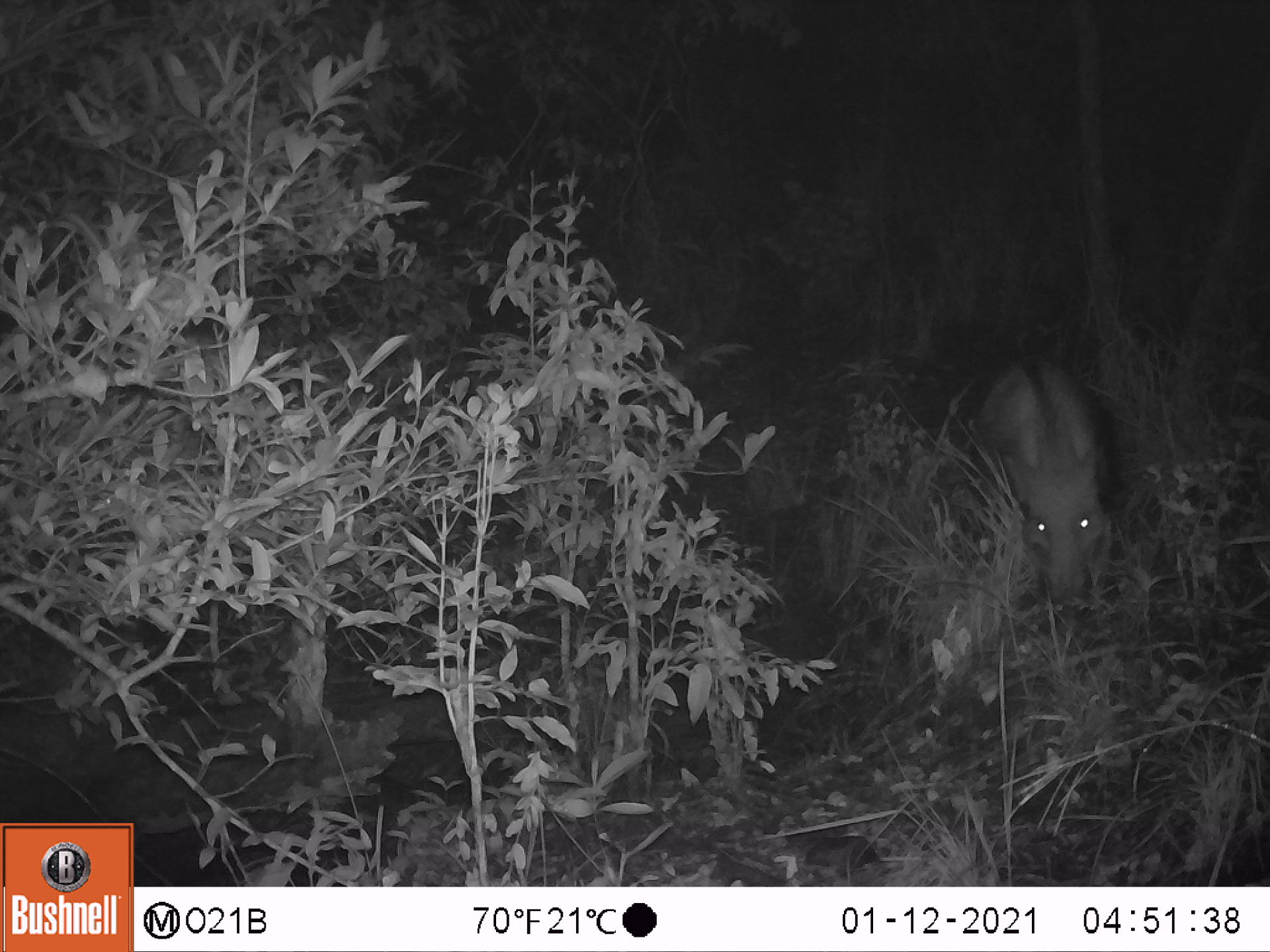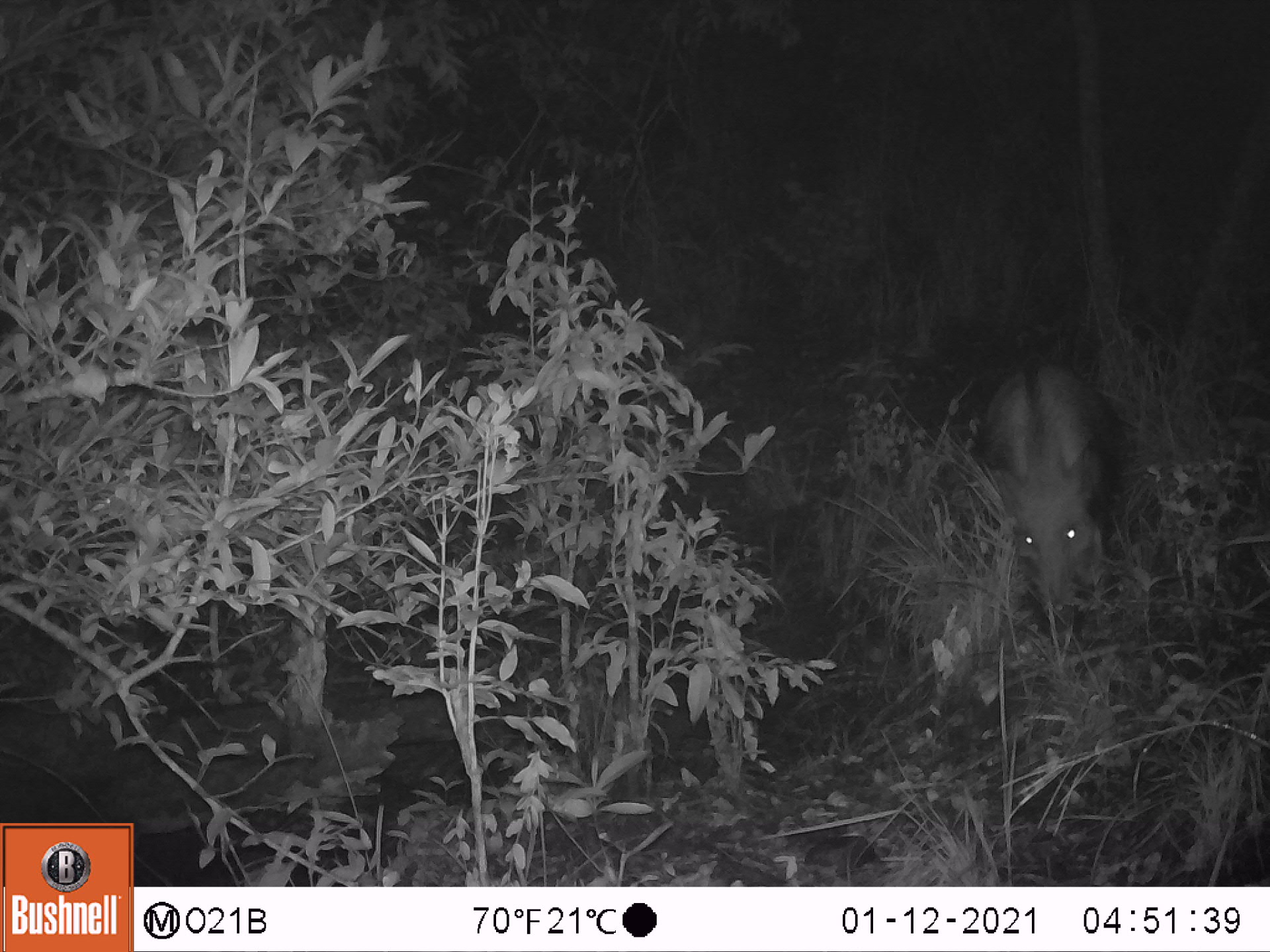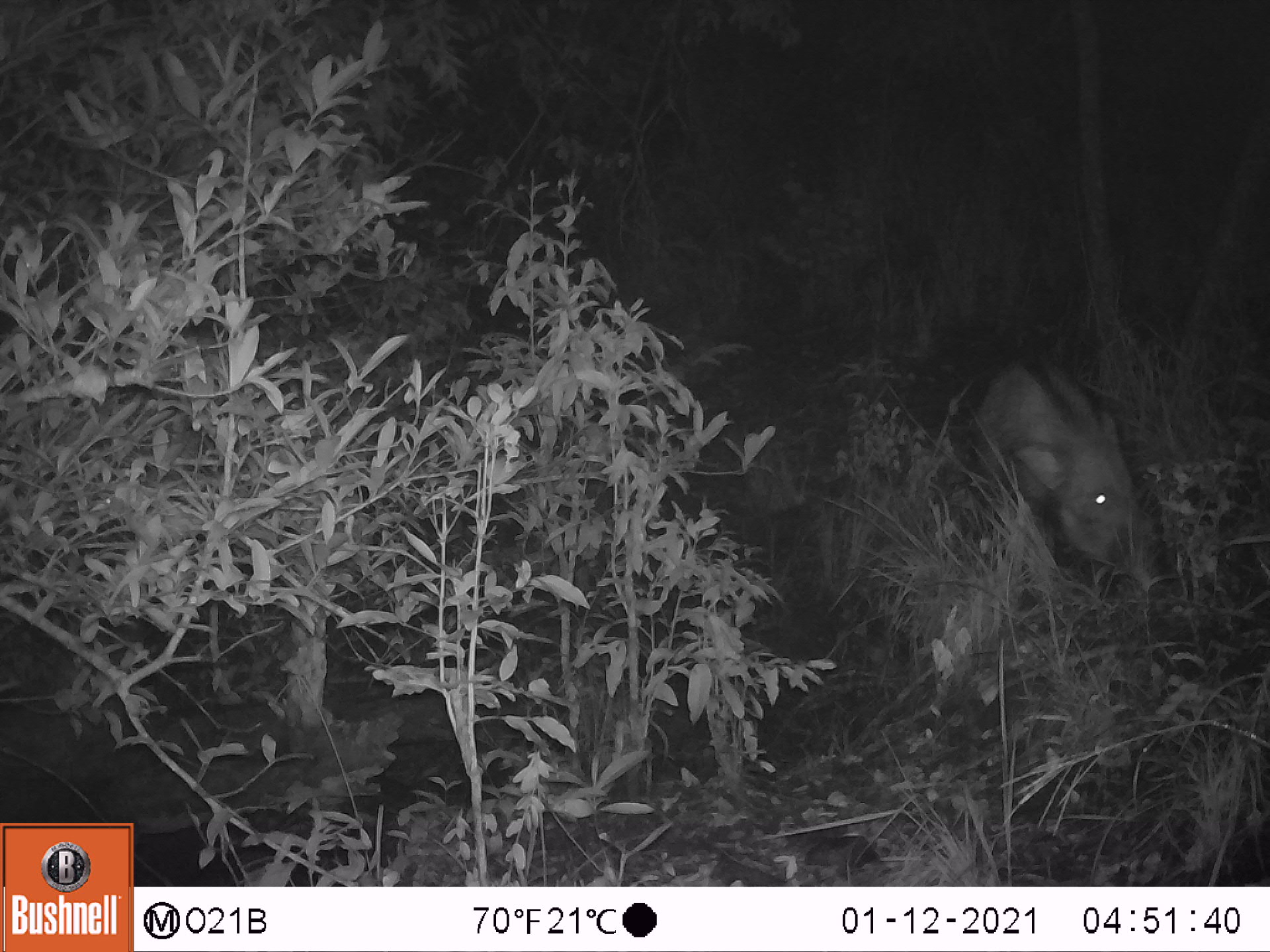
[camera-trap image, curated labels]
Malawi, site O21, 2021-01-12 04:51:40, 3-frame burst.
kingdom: Animalia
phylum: Chordata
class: Mammalia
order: Artiodactyla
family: Suidae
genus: Potamochoerus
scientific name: Potamochoerus larvatus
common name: bushpig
Bushpig (Potamochoerus larvatus), count 1.